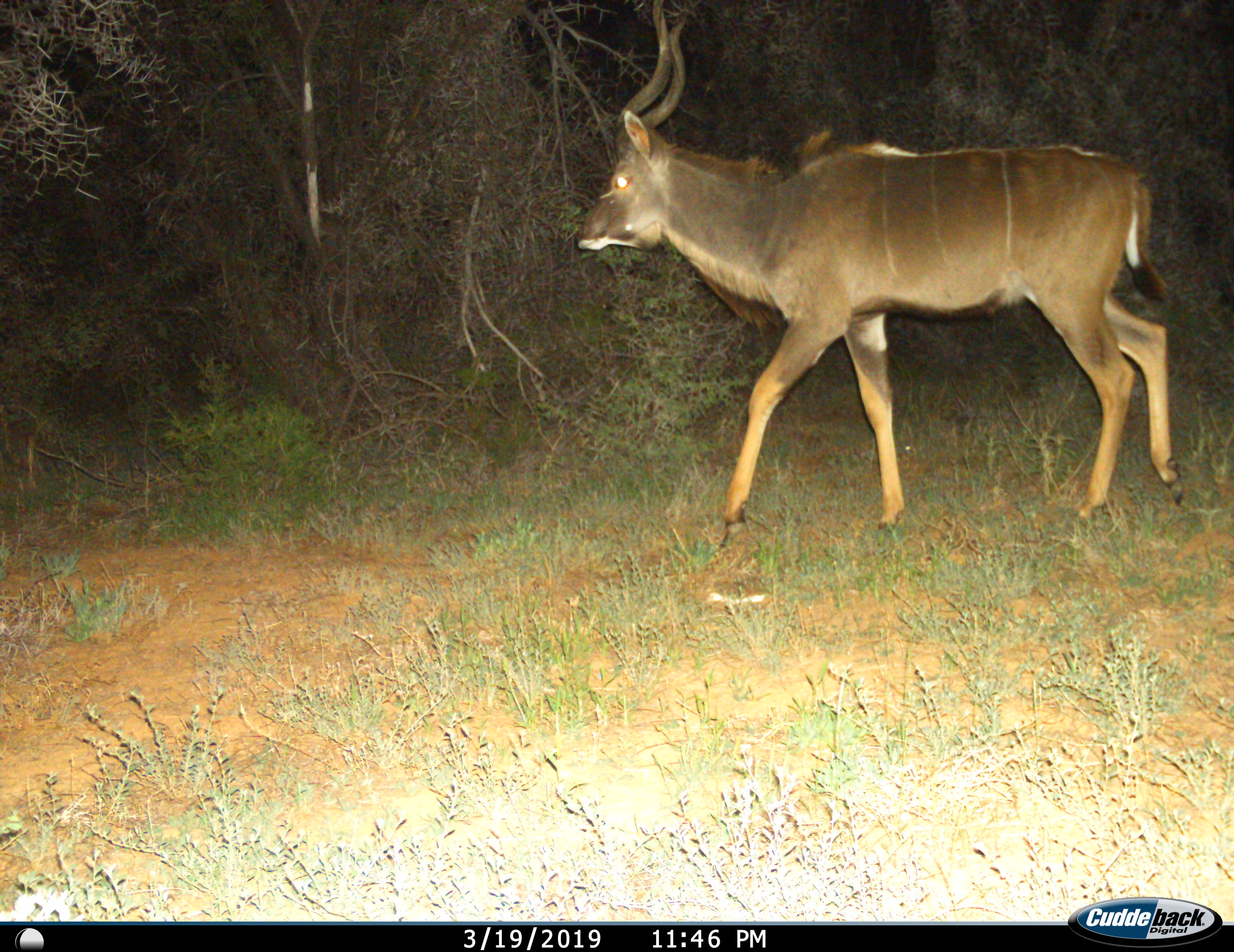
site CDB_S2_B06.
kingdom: Animalia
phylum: Chordata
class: Mammalia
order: Artiodactyla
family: Bovidae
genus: Tragelaphus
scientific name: Tragelaphus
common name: kudu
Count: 1.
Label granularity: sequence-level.